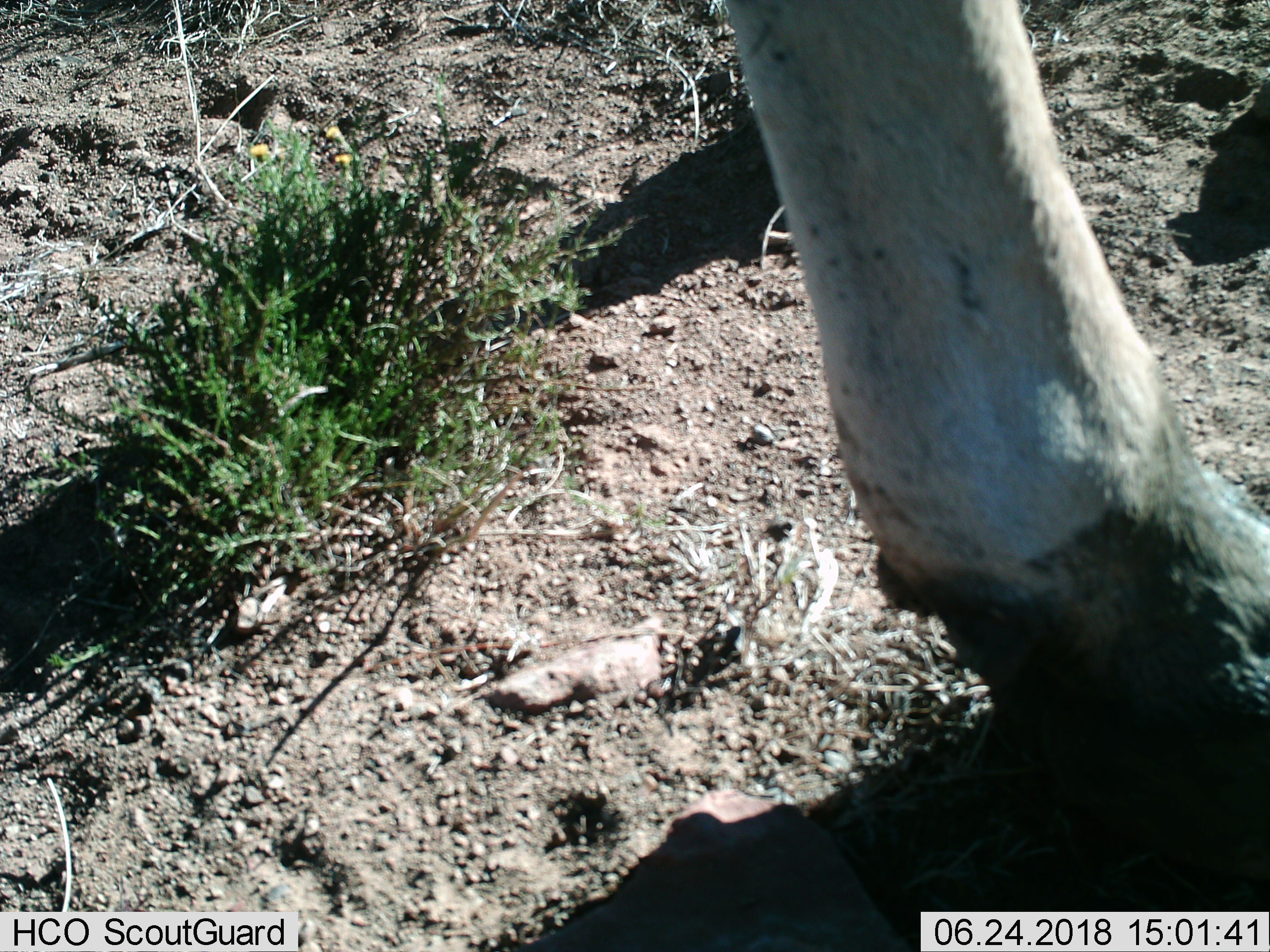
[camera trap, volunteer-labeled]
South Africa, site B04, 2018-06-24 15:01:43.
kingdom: Animalia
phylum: Chordata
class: Mammalia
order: Artiodactyla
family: Bovidae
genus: Tragelaphus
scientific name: Tragelaphus oryx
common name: eland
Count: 1.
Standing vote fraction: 33%.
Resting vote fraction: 0%.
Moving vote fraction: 67%.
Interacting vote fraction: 0%.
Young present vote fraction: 0%.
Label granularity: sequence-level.